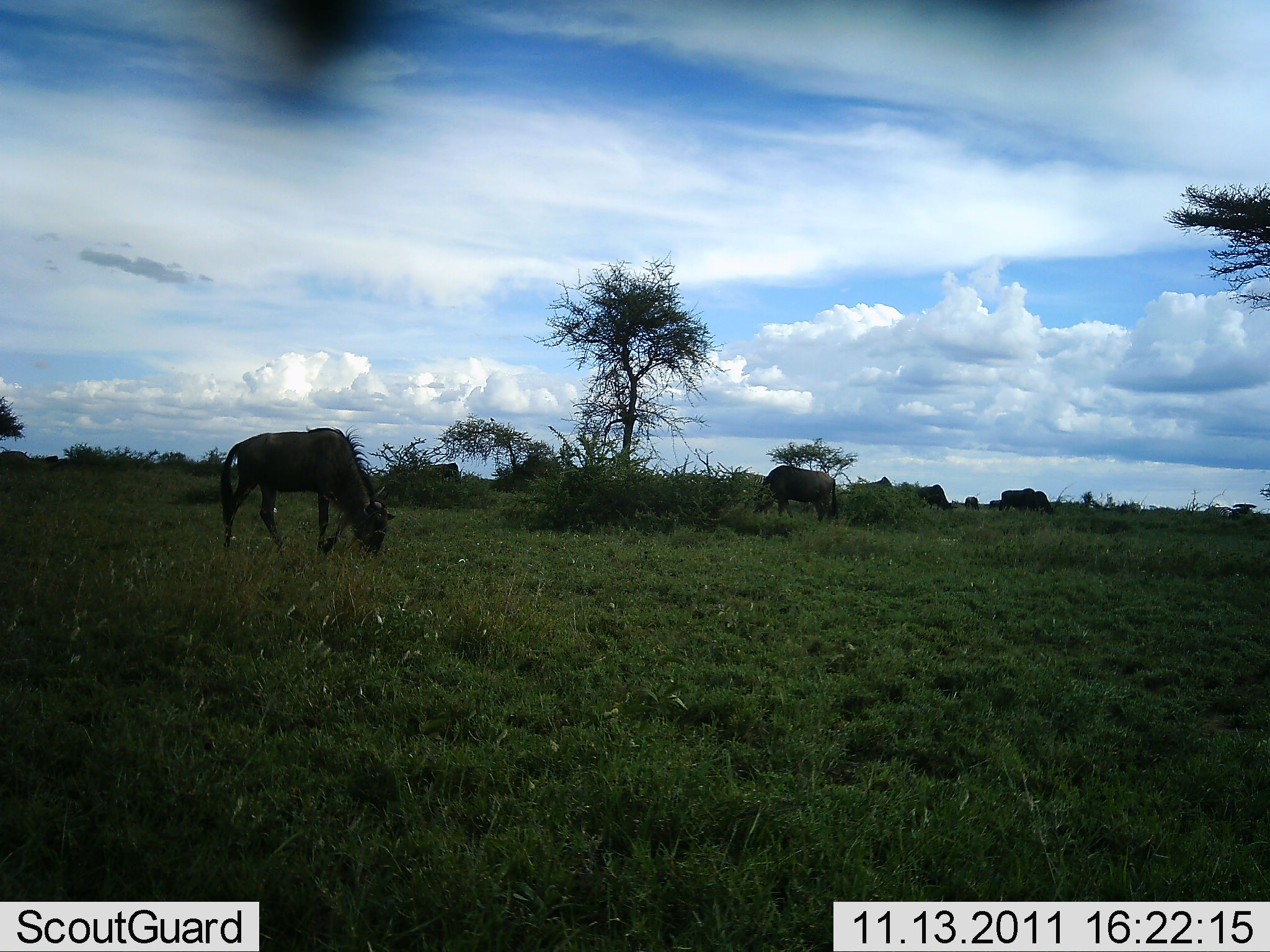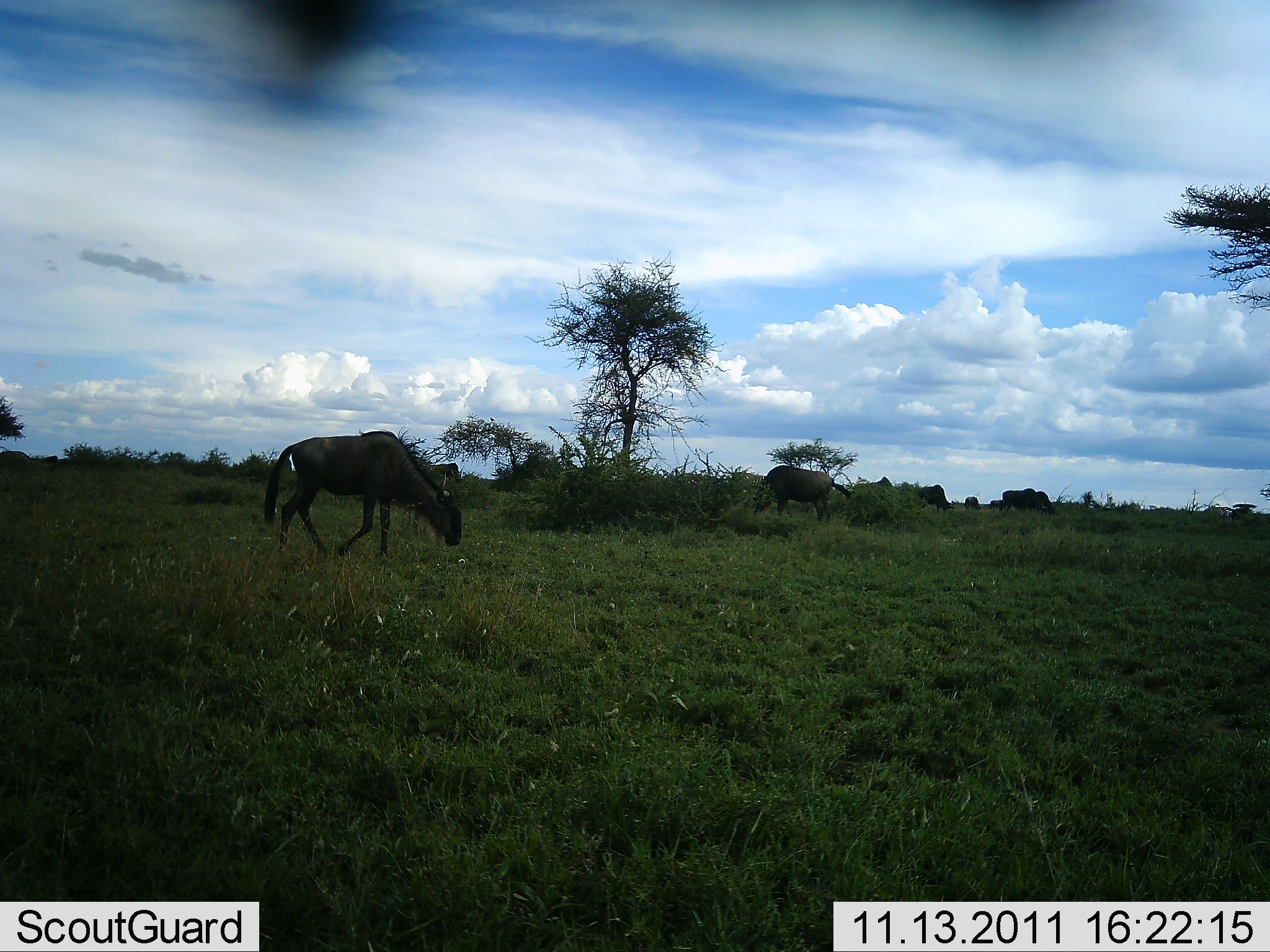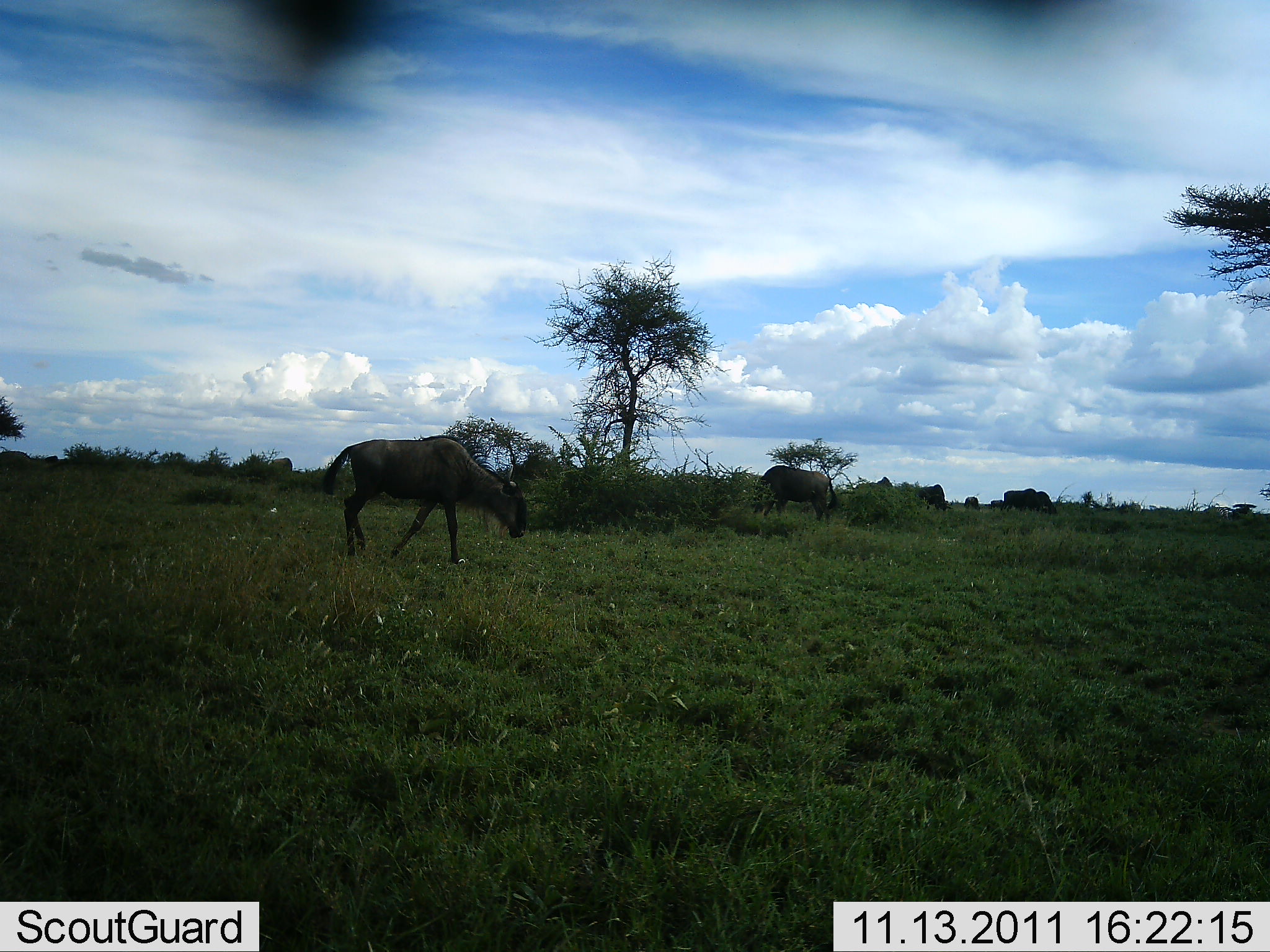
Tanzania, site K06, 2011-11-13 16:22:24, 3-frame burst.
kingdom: Animalia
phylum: Chordata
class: Mammalia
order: Artiodactyla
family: Bovidae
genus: Connochaetes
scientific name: Connochaetes taurinus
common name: blue wildebeest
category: wildebeest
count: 4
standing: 42%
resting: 0%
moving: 25%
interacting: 0%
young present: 0%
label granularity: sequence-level